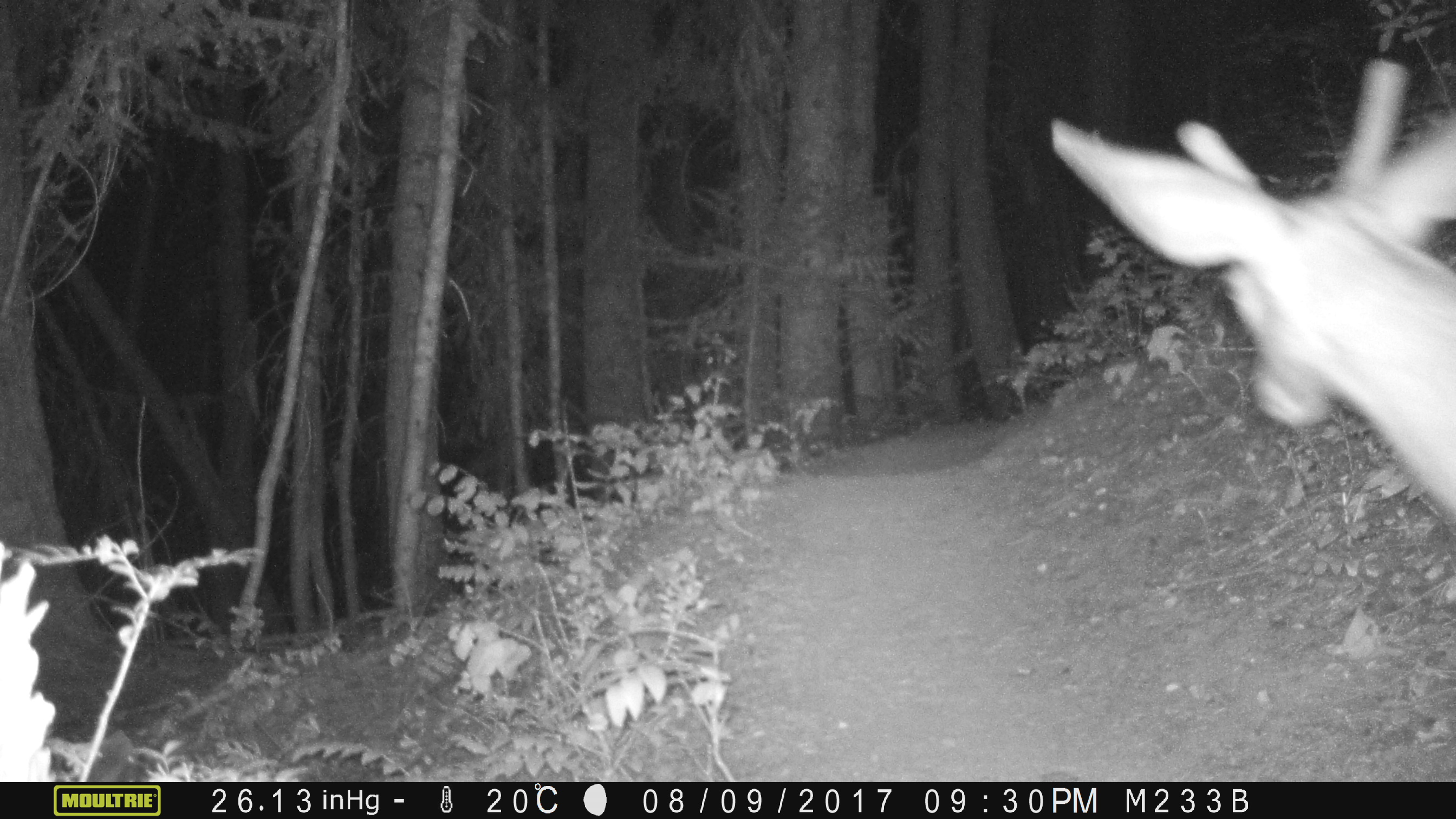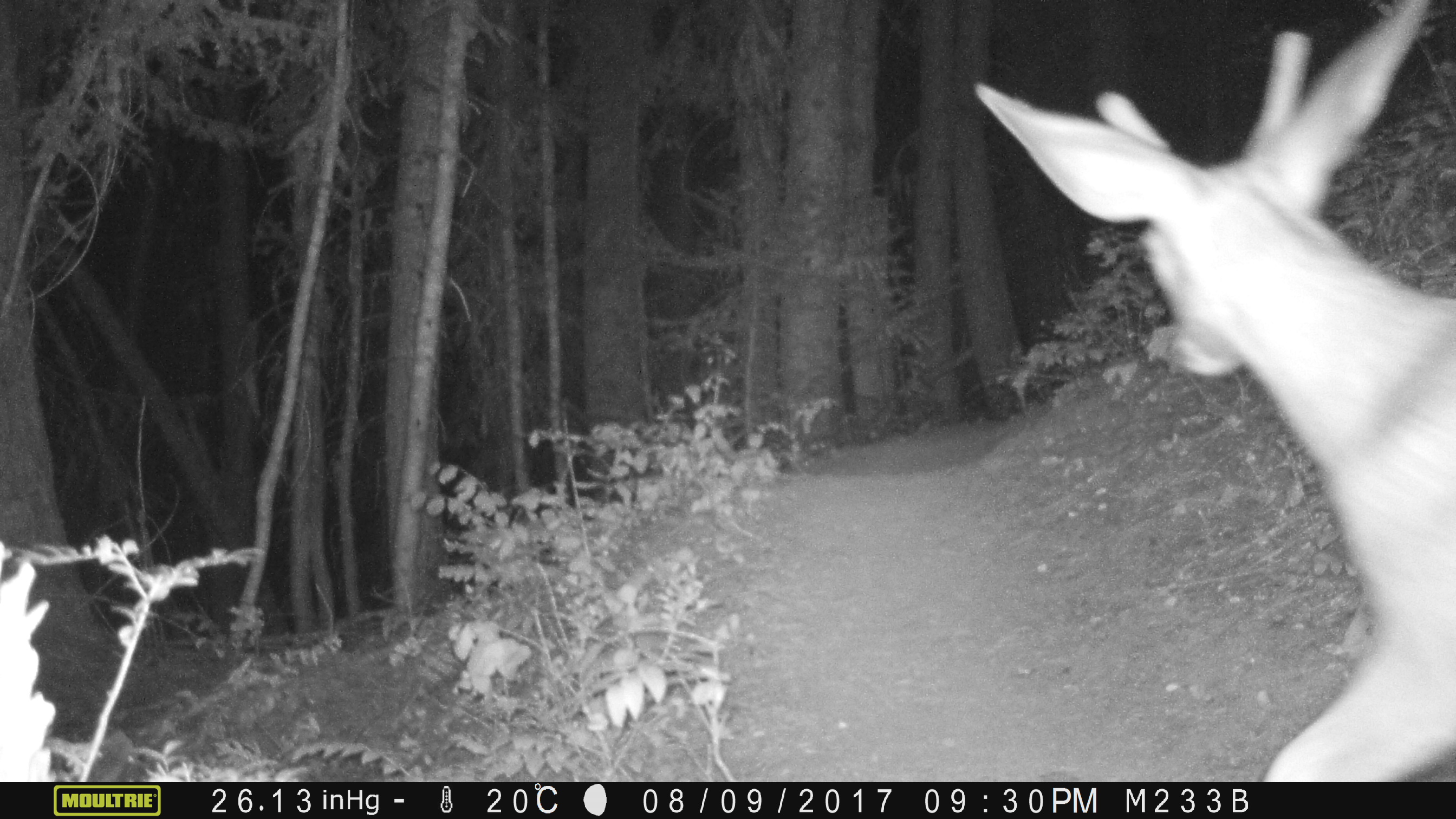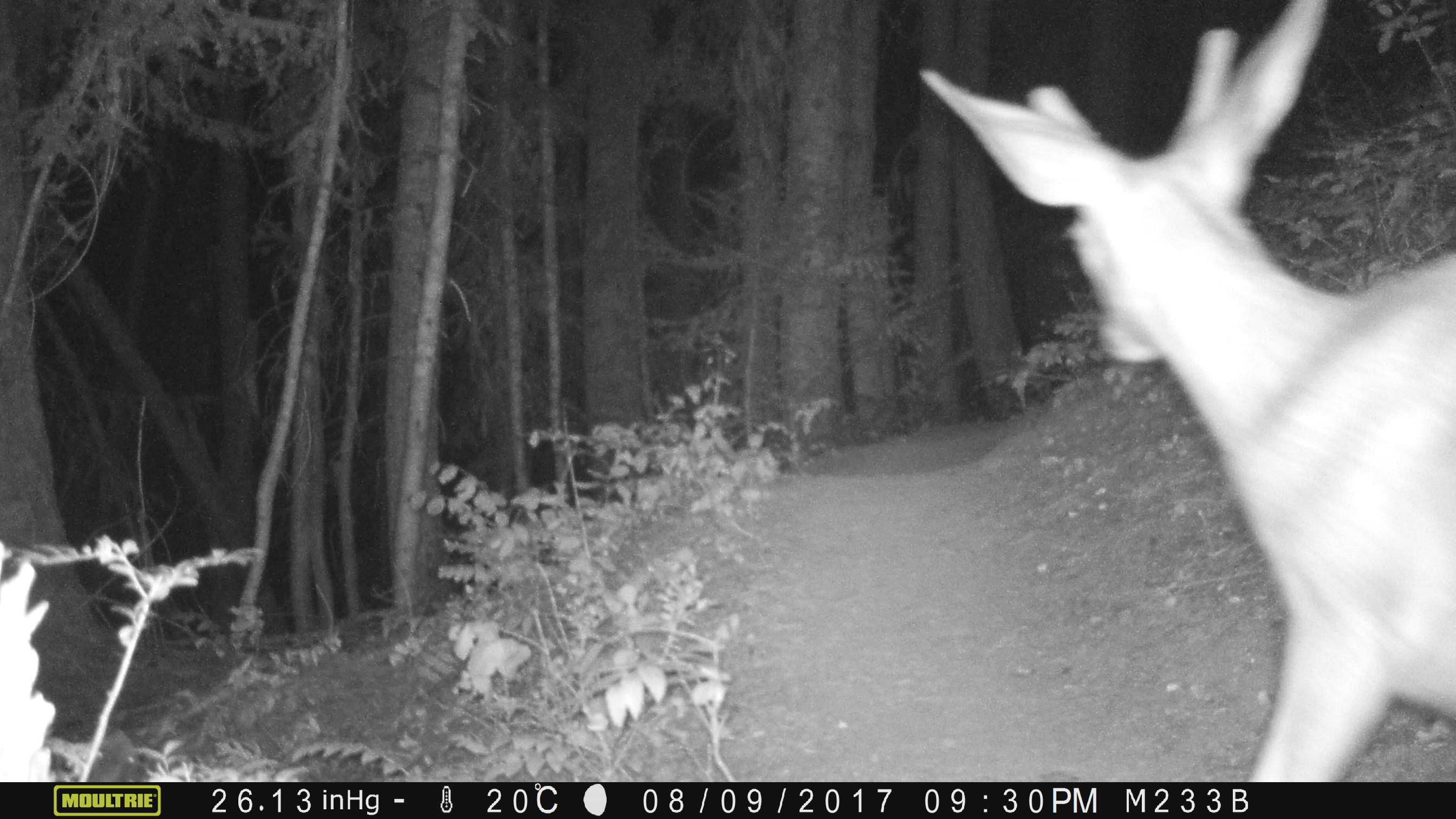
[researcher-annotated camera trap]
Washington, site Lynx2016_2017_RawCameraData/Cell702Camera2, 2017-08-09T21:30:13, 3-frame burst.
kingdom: Animalia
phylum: Chordata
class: Mammalia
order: Artiodactyla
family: Cervidae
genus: Odocoileus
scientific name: Odocoileus hemionus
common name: mule deer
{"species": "Odocoileus hemionus (mule deer)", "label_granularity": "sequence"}